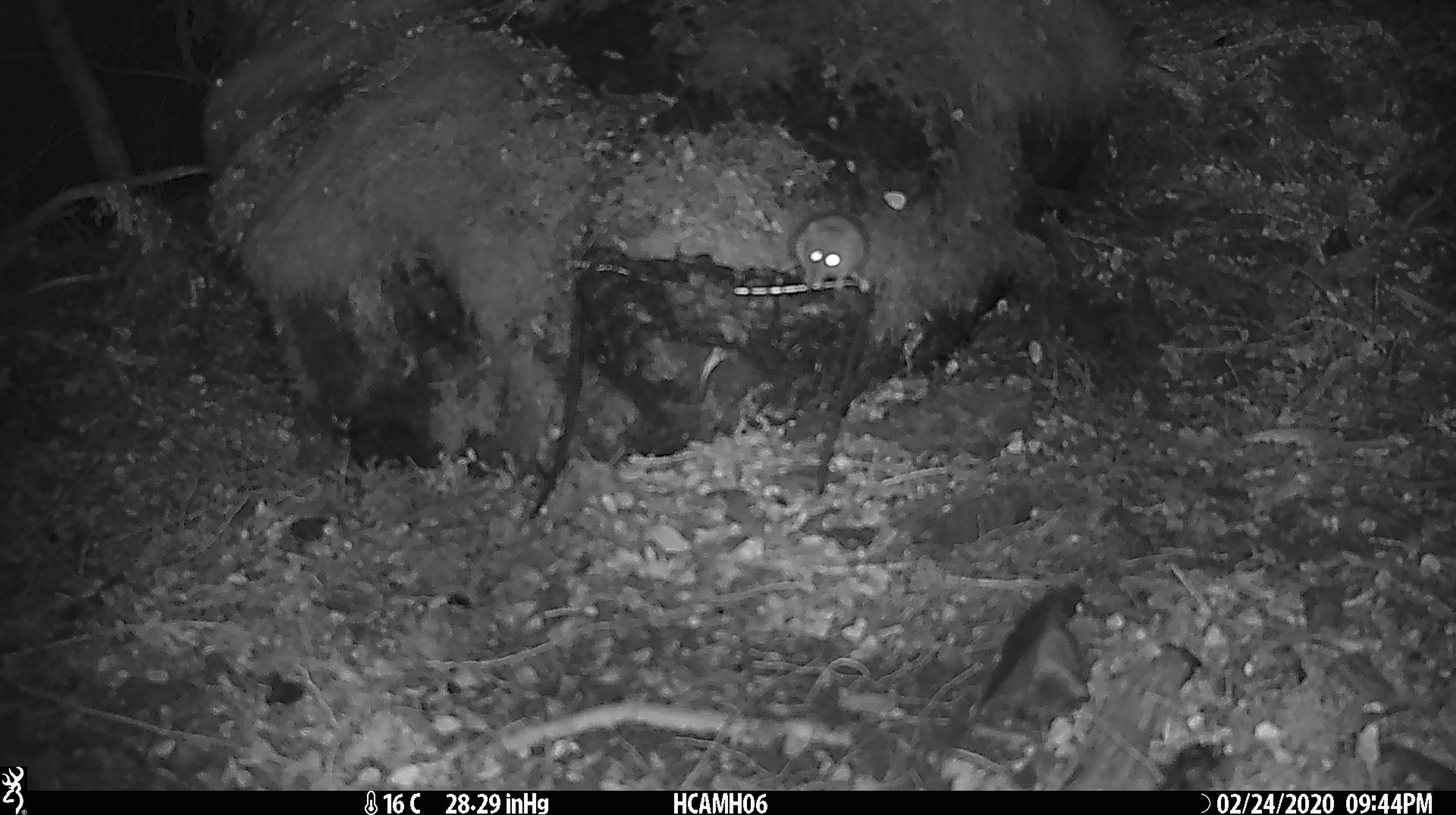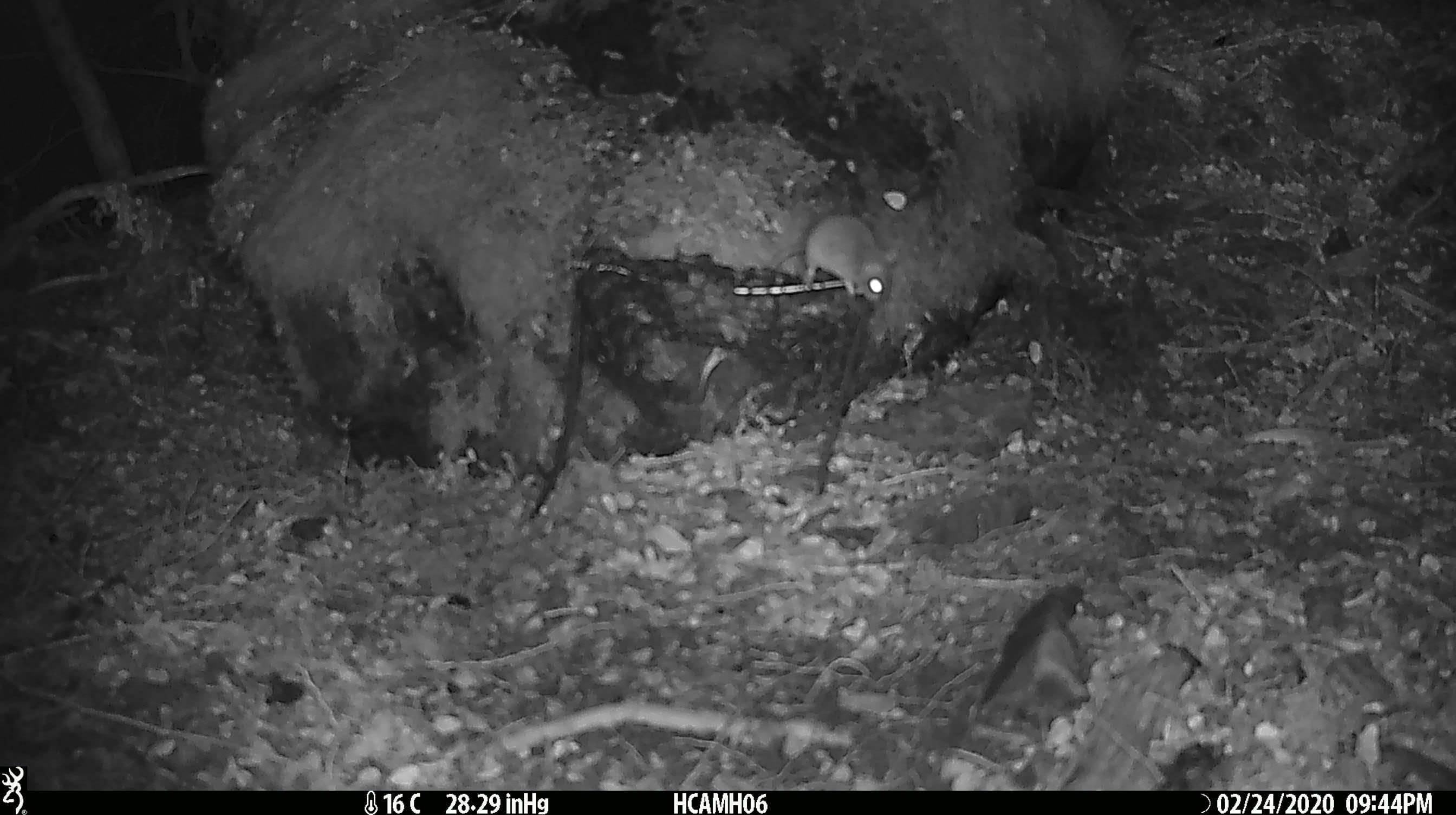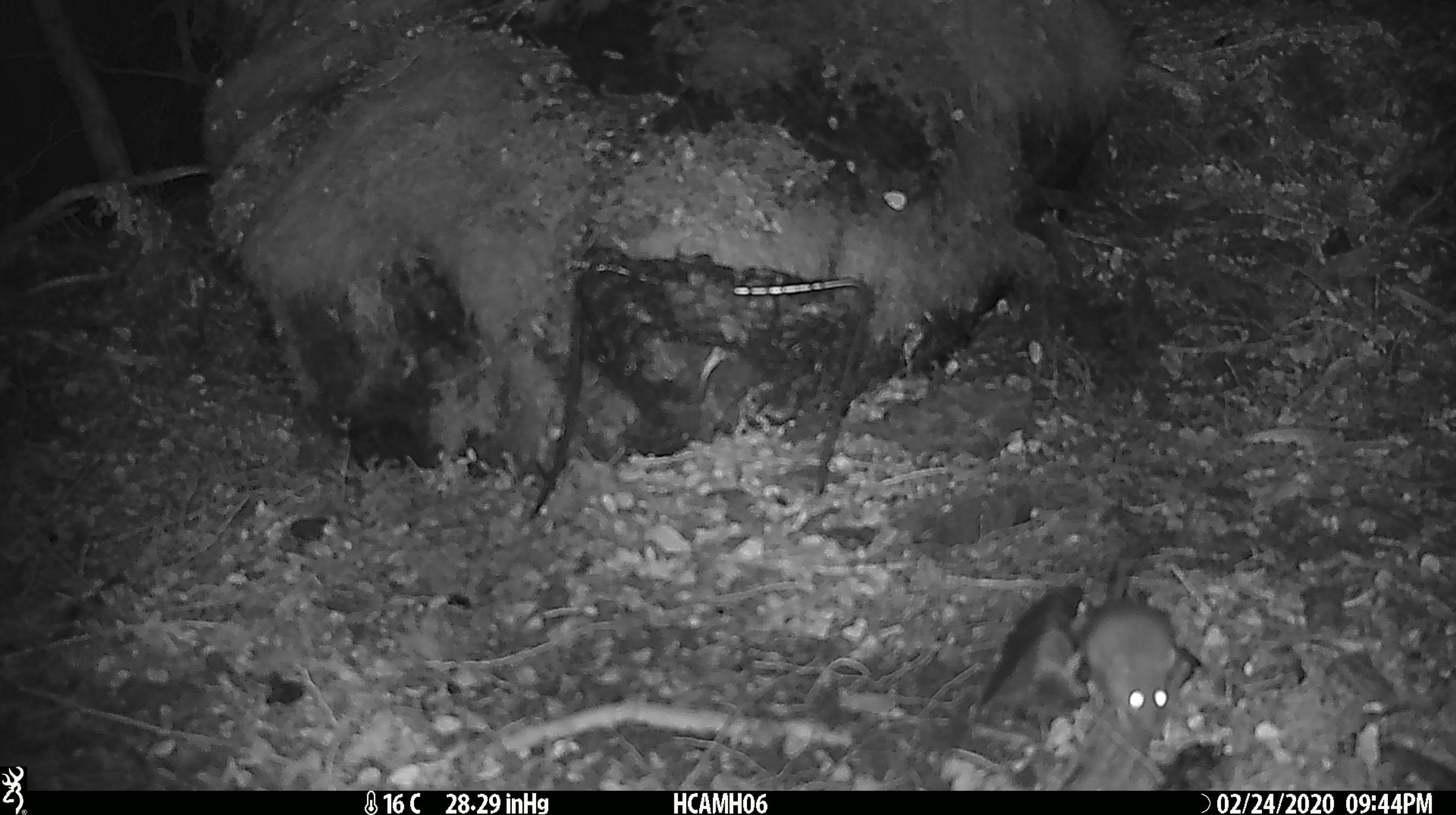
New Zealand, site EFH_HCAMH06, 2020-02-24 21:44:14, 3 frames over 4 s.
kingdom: Animalia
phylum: Chordata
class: Mammalia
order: Rodentia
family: Muridae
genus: Mus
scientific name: Mus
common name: mouse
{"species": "mouse (Mus)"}